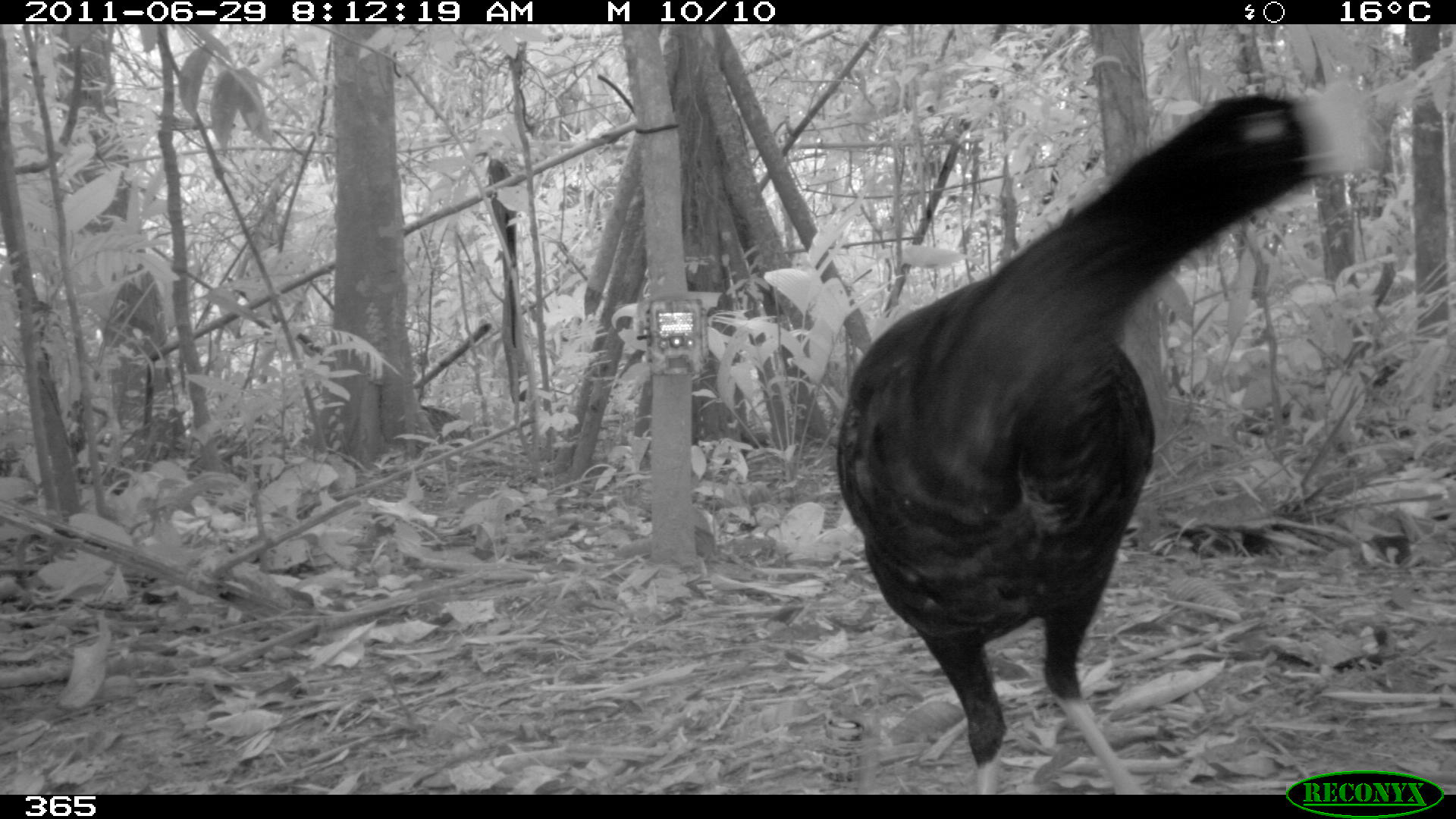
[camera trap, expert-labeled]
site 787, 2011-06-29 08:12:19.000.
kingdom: Animalia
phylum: Chordata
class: Aves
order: Galliformes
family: Cracidae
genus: Mitu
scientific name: Mitu tuberosum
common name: razor-billed curassow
Mitu tuberosum (razor-billed curassow).